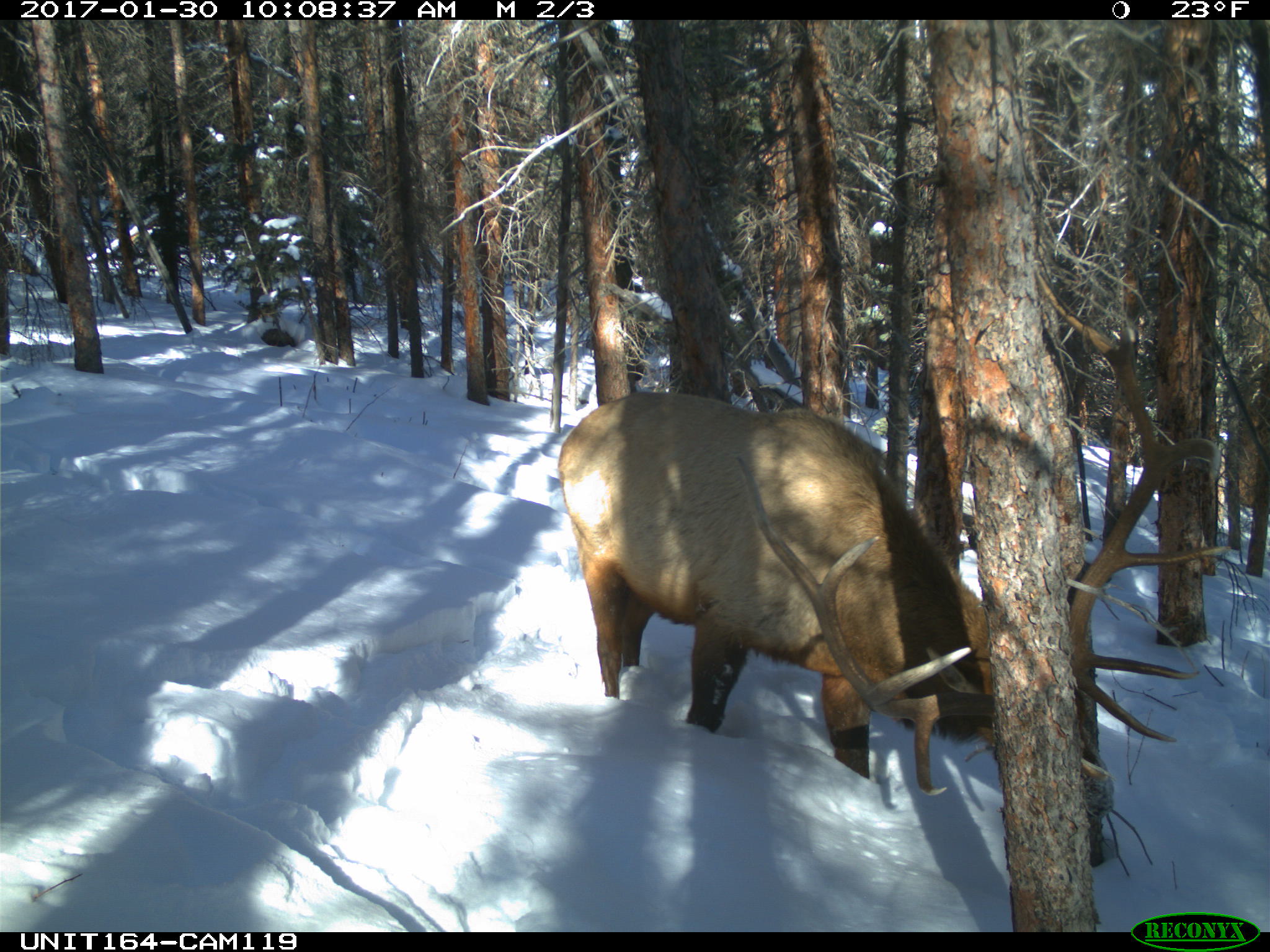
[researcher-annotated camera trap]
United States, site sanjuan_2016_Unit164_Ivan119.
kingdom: Animalia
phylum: Chordata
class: Mammalia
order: Artiodactyla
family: Cervidae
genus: Cervus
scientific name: Cervus elaphus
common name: red deer